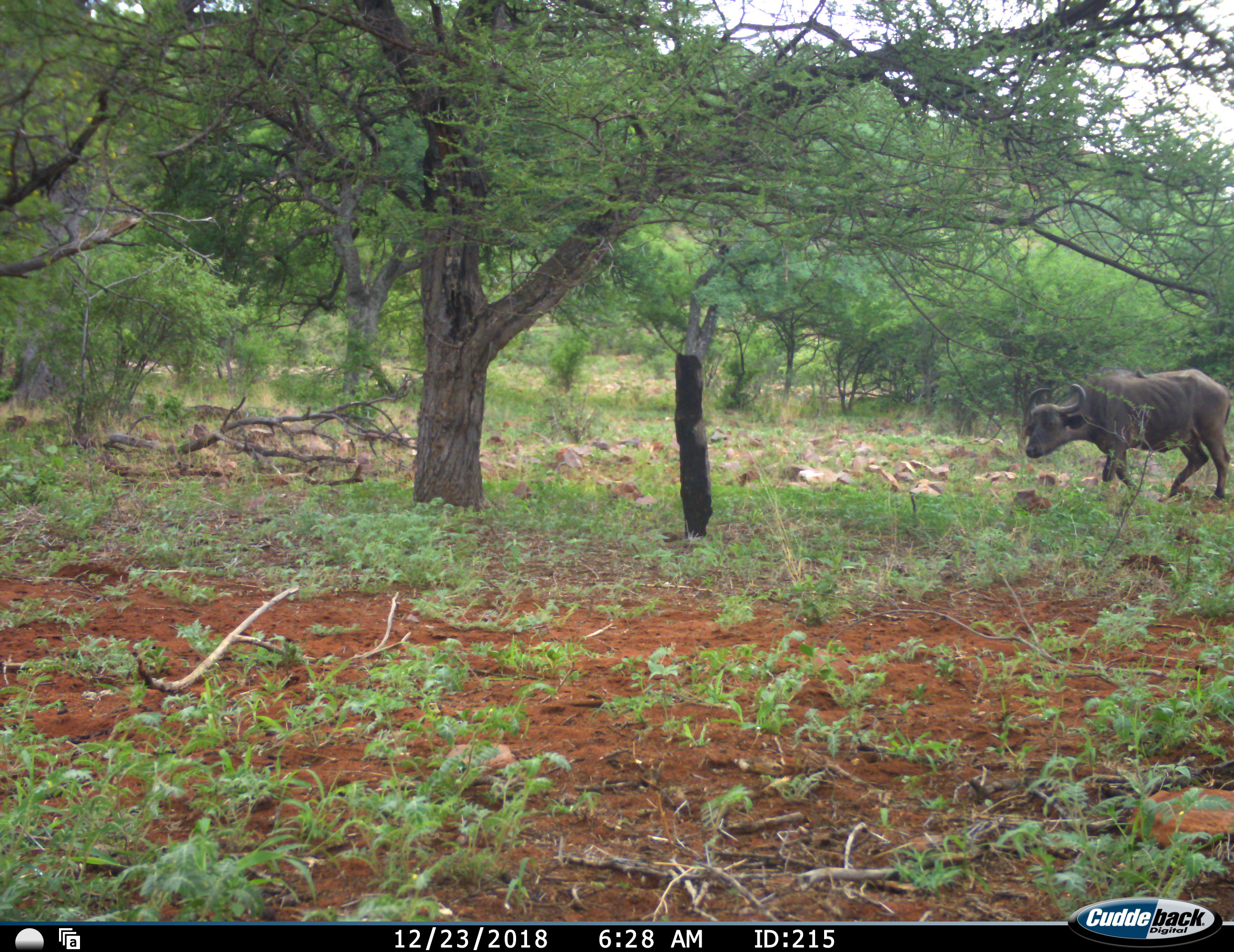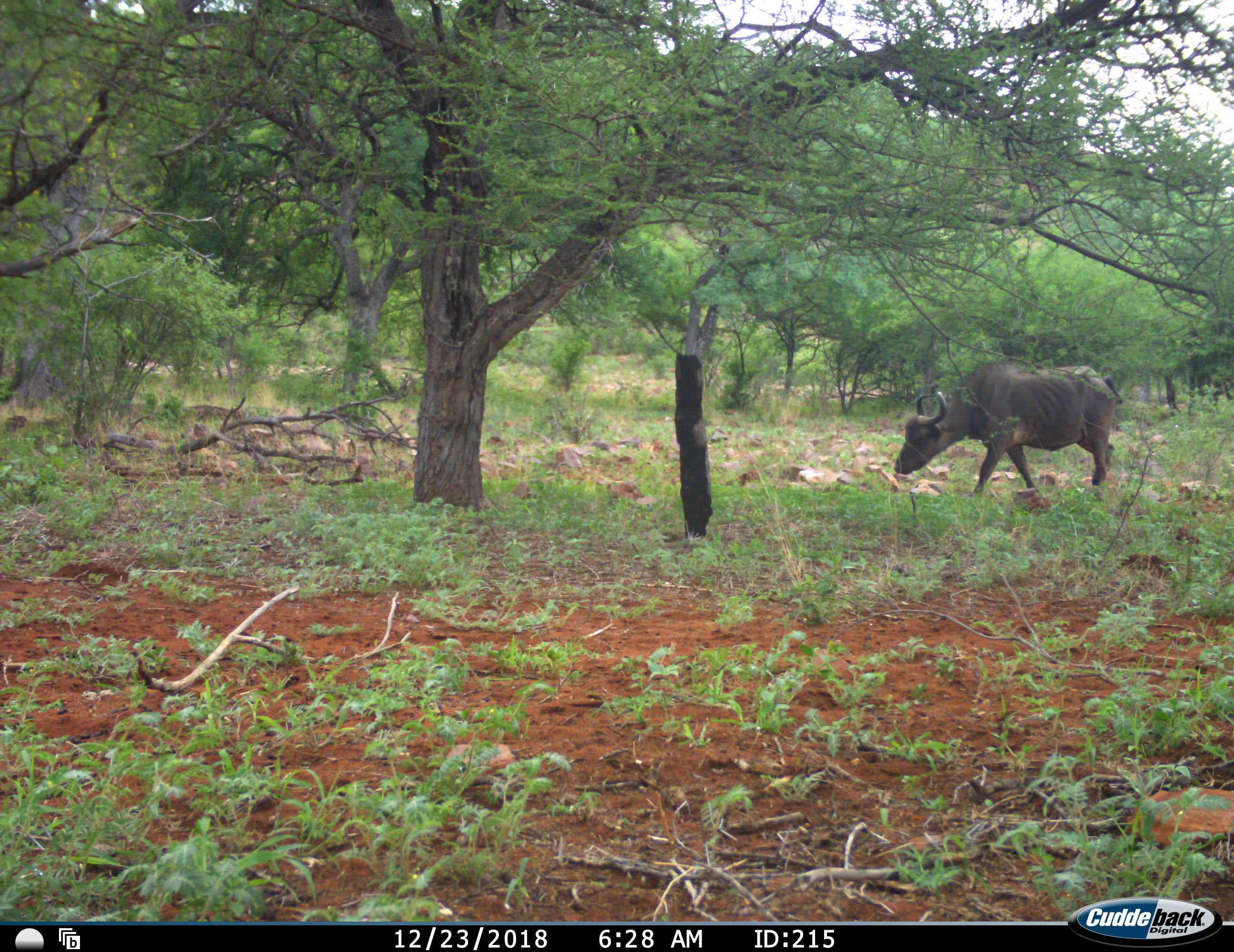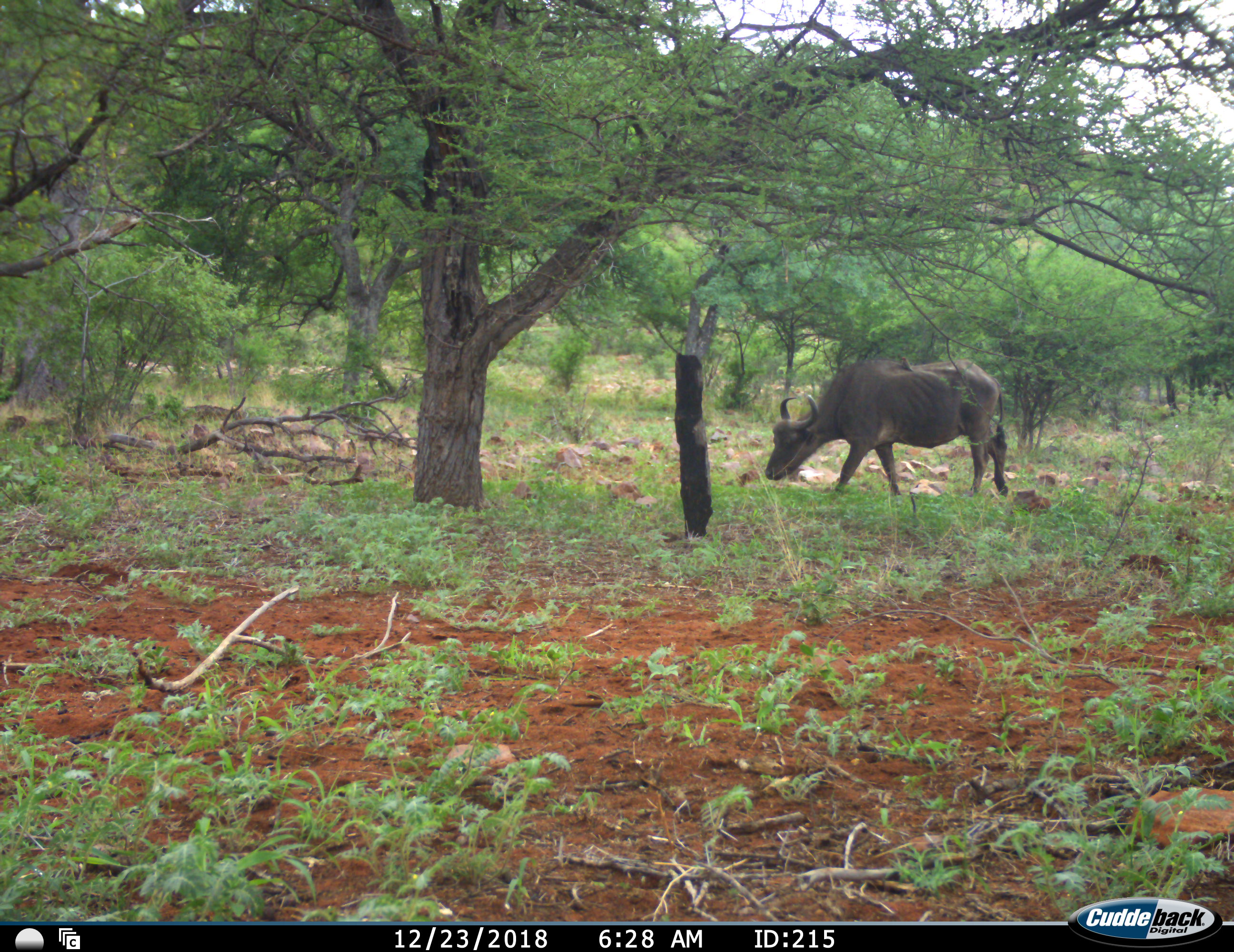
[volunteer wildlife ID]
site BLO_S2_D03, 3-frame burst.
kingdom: Animalia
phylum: Chordata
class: Mammalia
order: Artiodactyla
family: Bovidae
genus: Syncerus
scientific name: Syncerus caffer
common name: african buffalo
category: buffalo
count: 1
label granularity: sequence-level